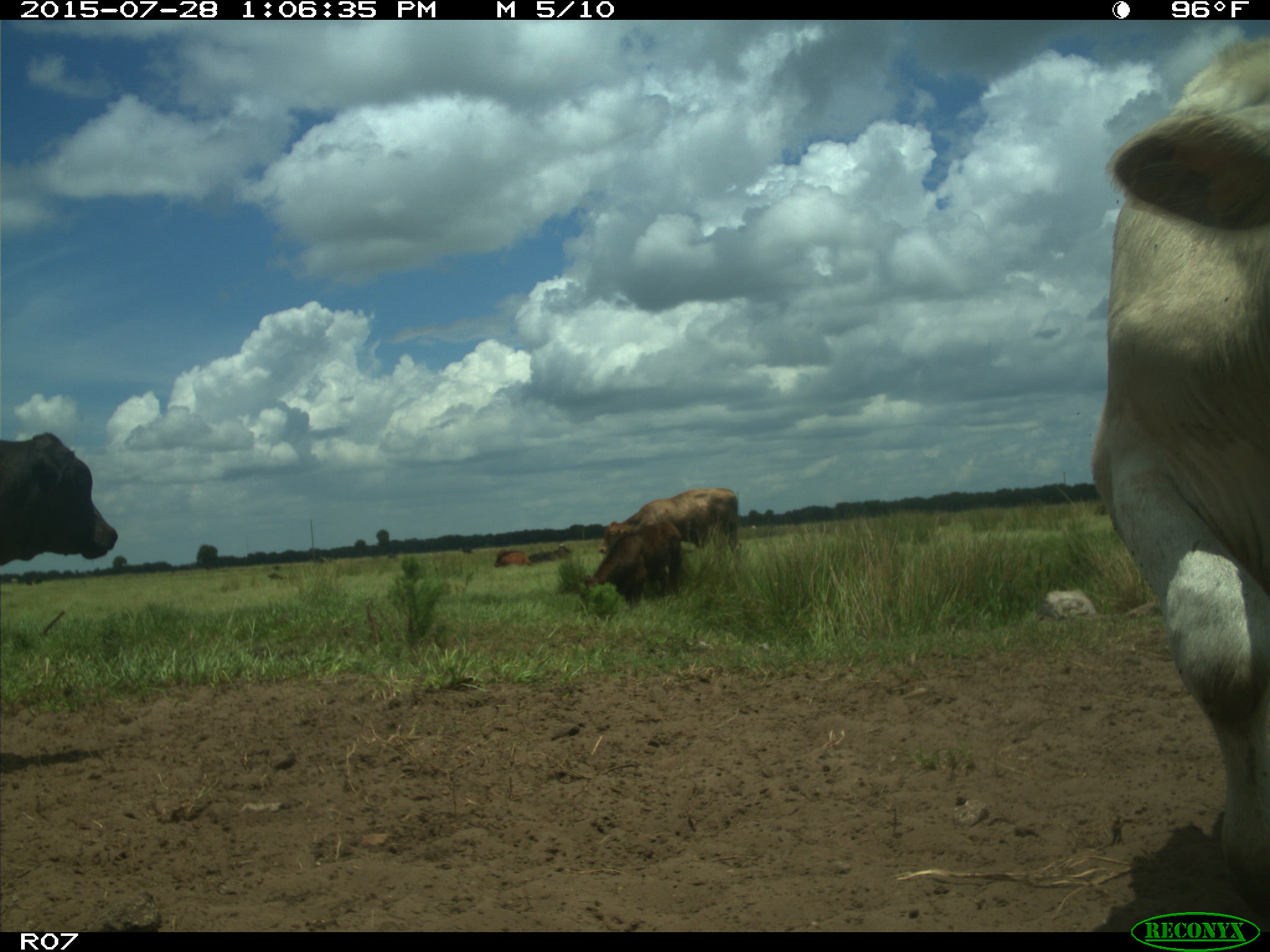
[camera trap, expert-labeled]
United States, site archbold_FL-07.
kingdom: Animalia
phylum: Chordata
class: Mammalia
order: Artiodactyla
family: Bovidae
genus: Bos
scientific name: Bos taurus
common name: domestic cow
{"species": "Bos taurus (domestic cow)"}